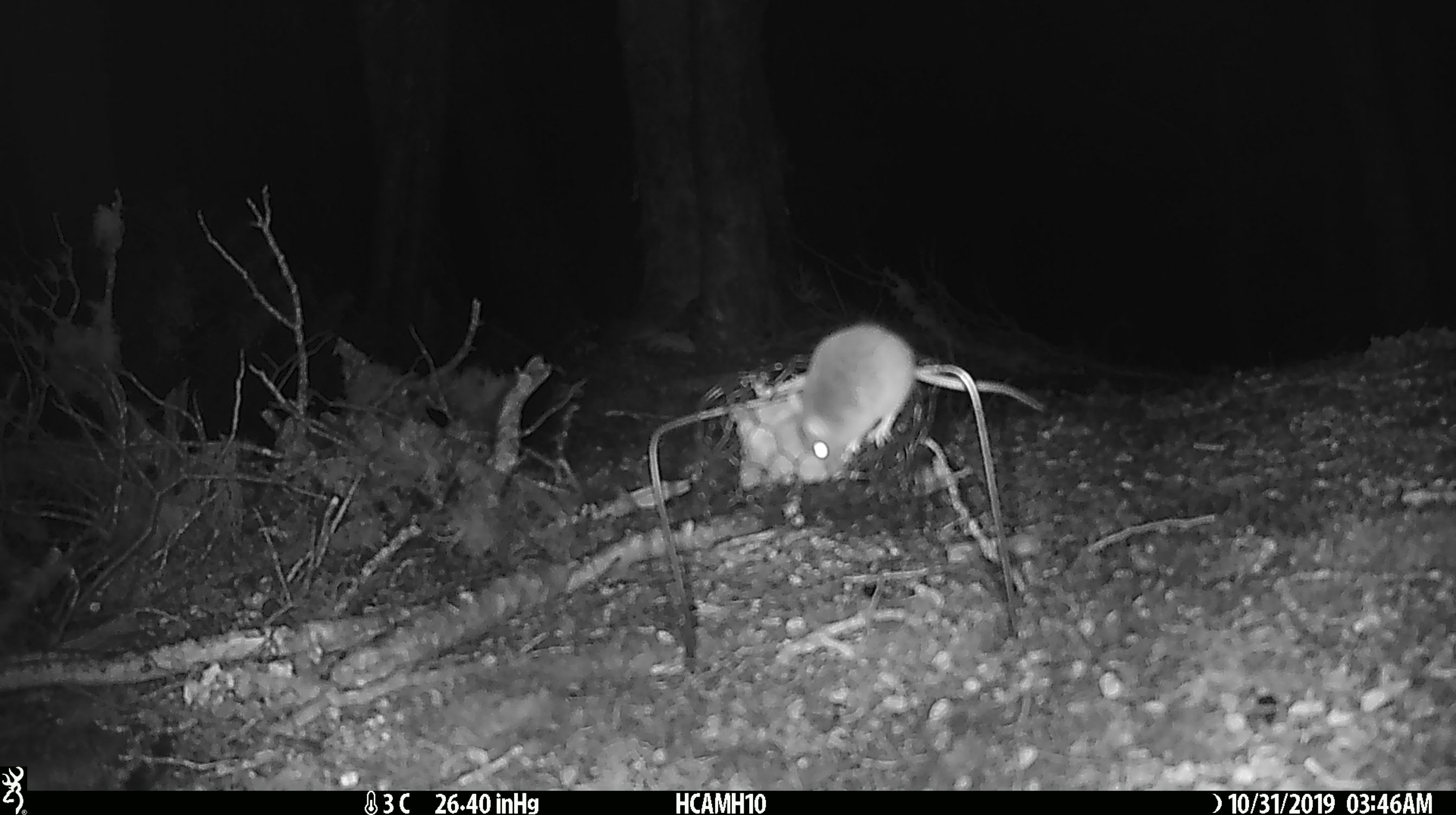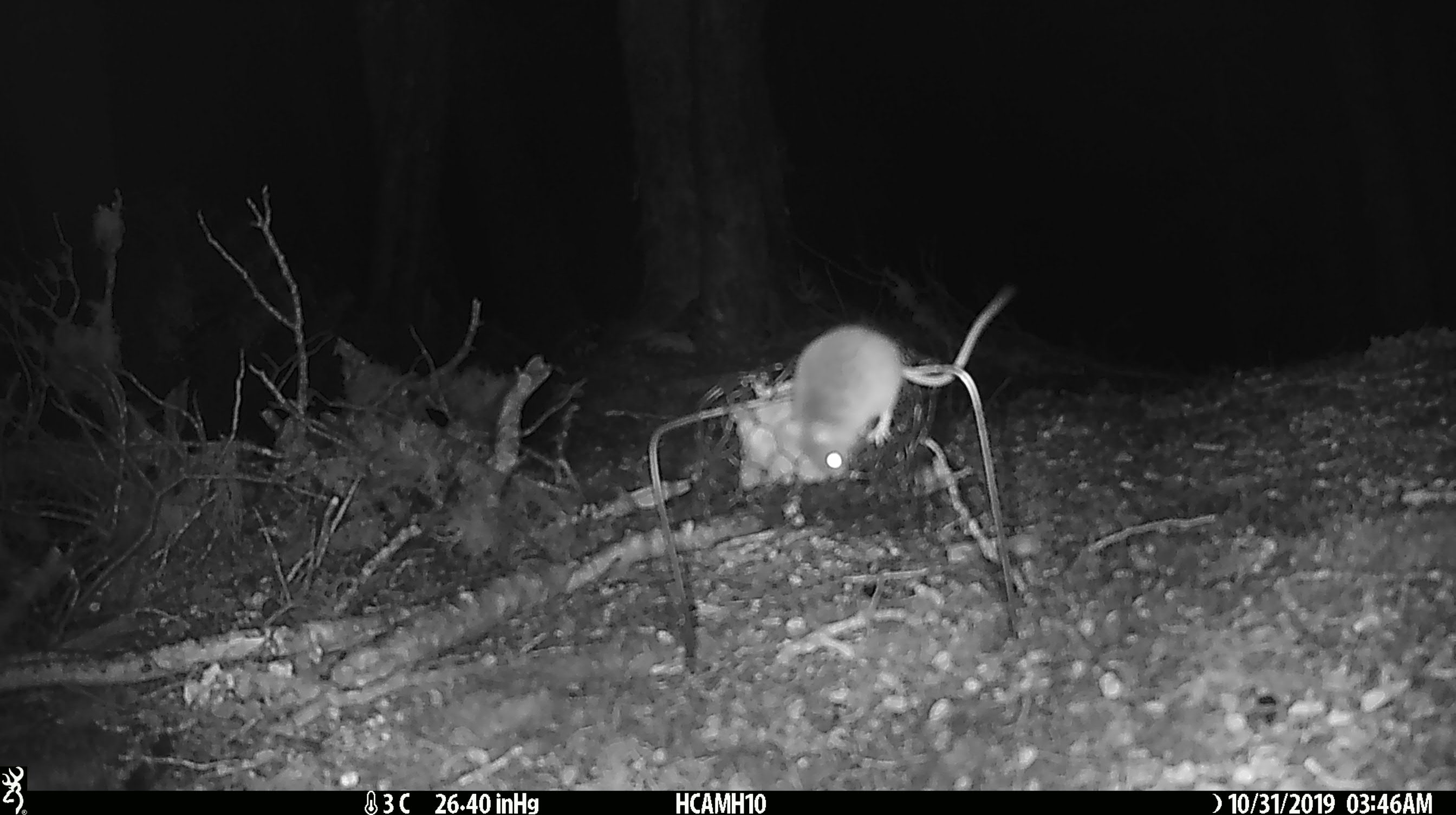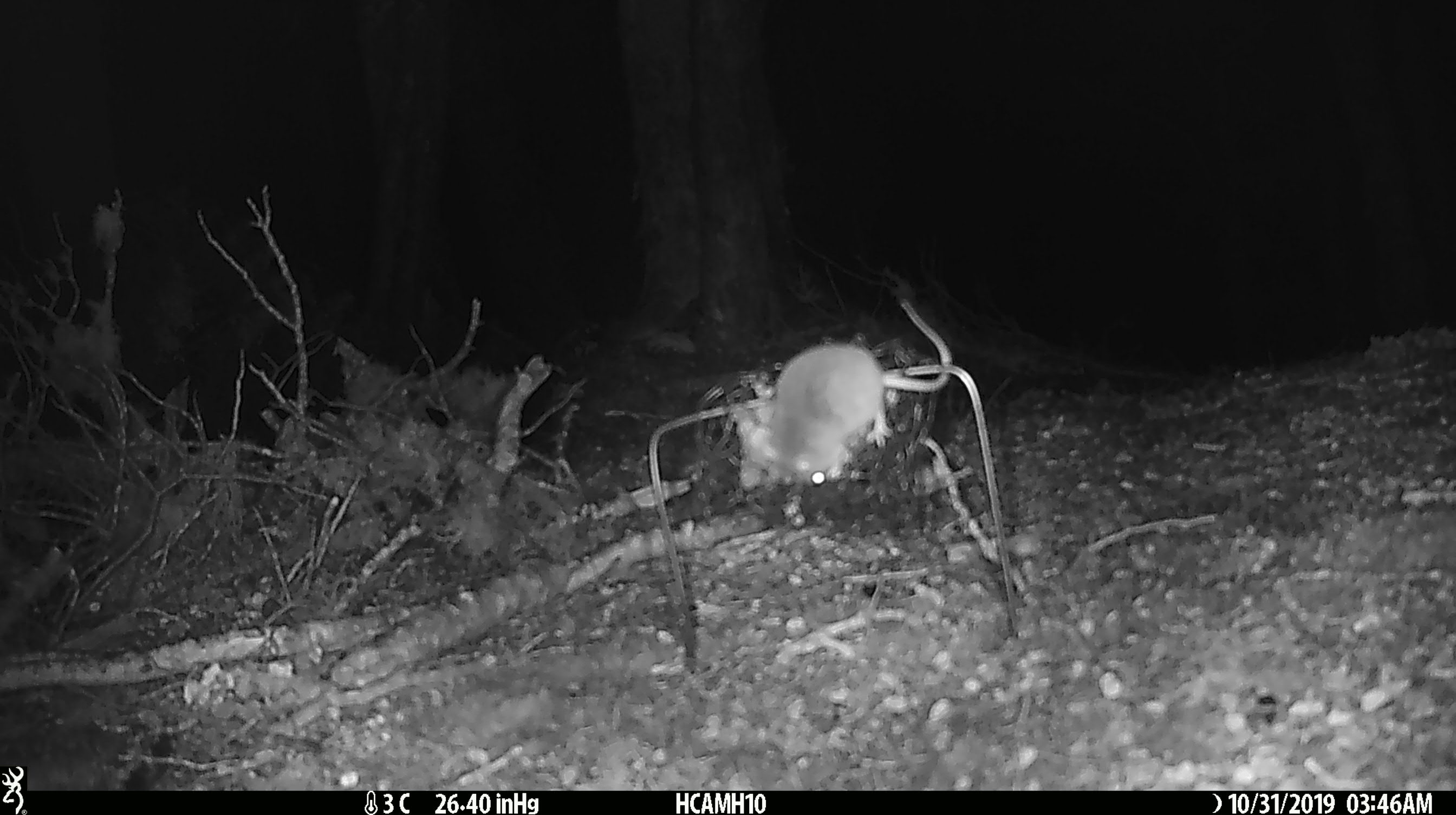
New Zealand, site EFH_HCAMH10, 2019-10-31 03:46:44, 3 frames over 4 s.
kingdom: Animalia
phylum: Chordata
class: Mammalia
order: Rodentia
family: Muridae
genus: Mus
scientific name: Mus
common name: mouse